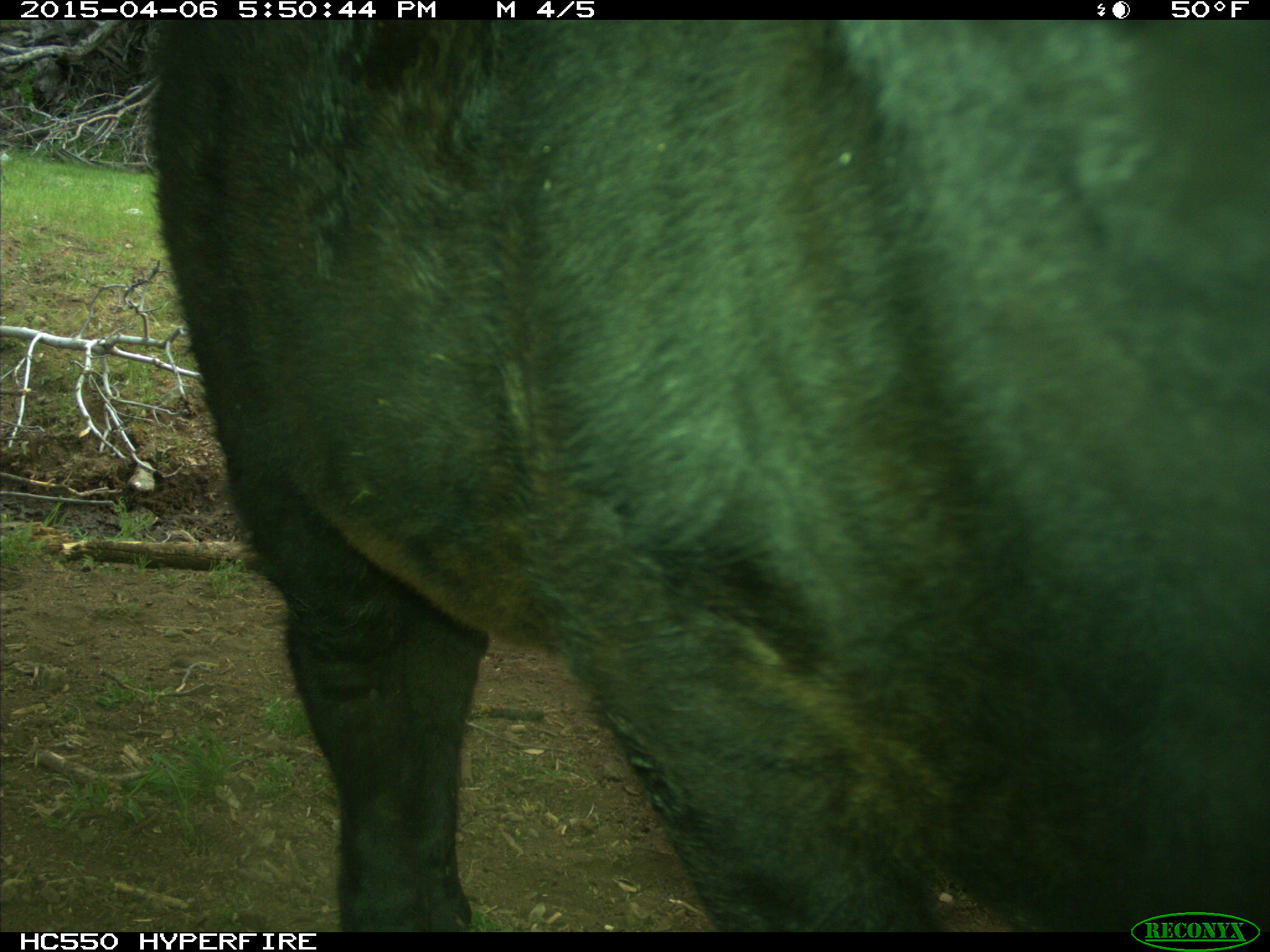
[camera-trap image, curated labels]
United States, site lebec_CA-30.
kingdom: Animalia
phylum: Chordata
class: Mammalia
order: Artiodactyla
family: Bovidae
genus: Bos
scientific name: Bos taurus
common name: domestic cow